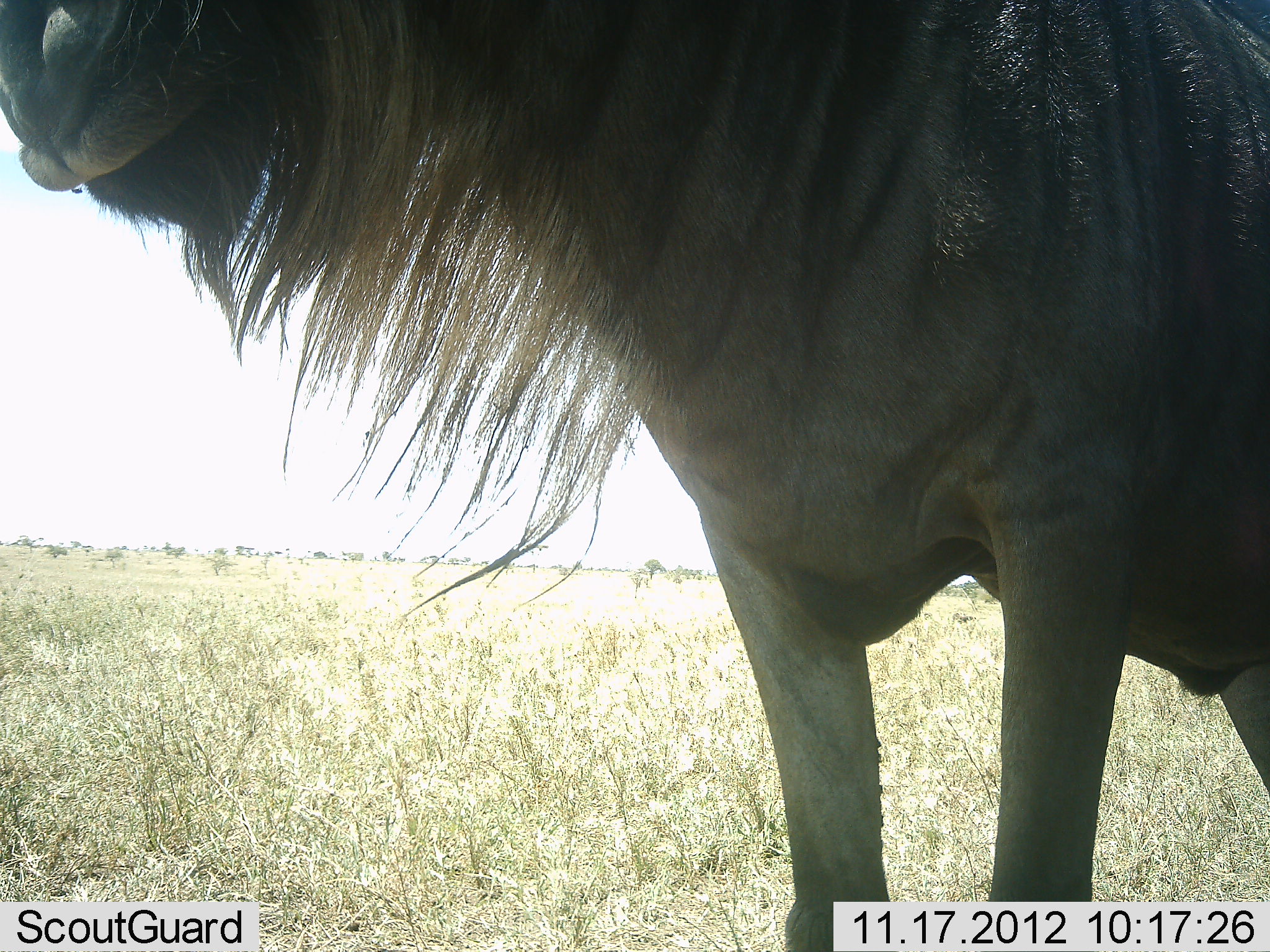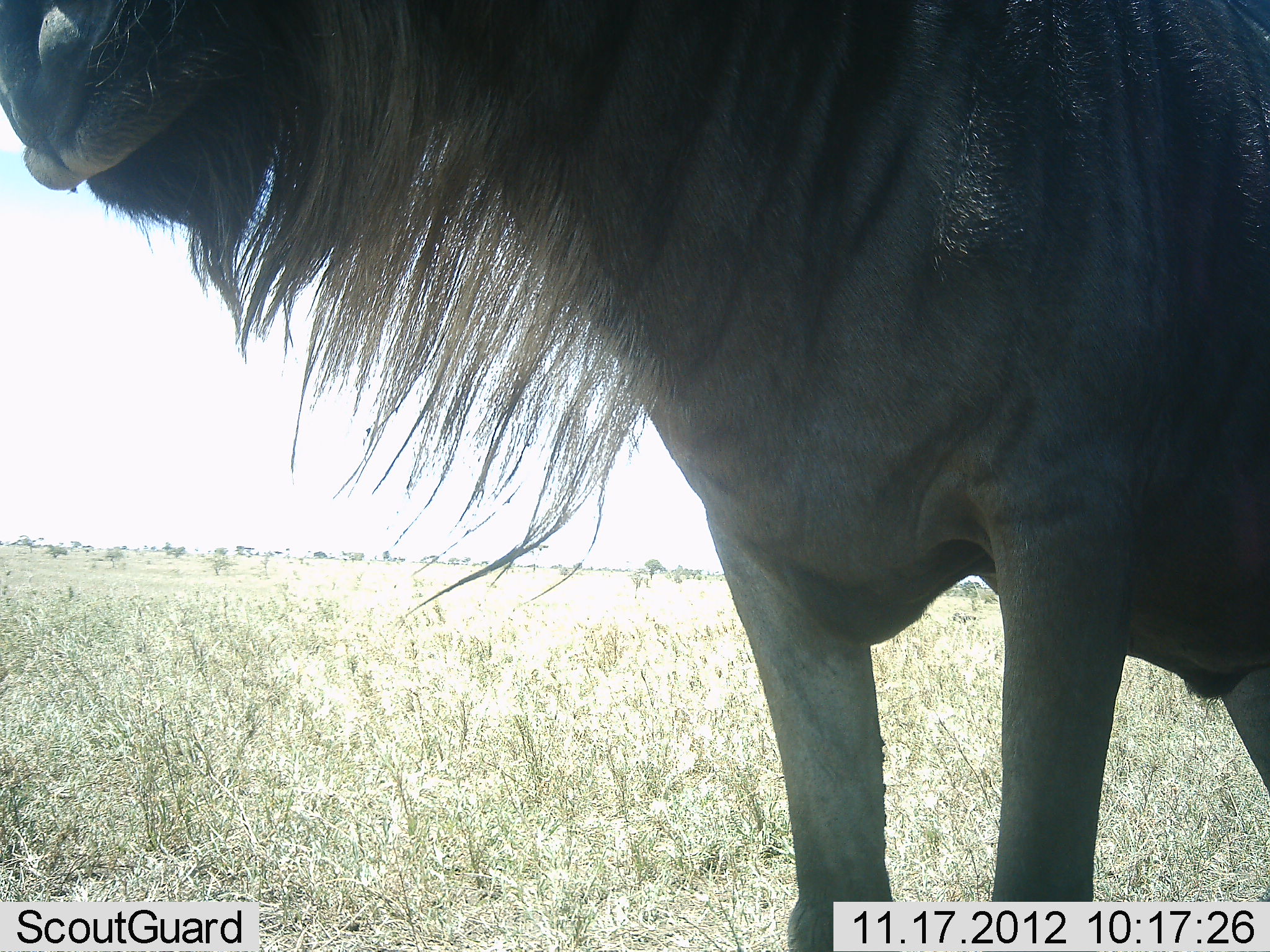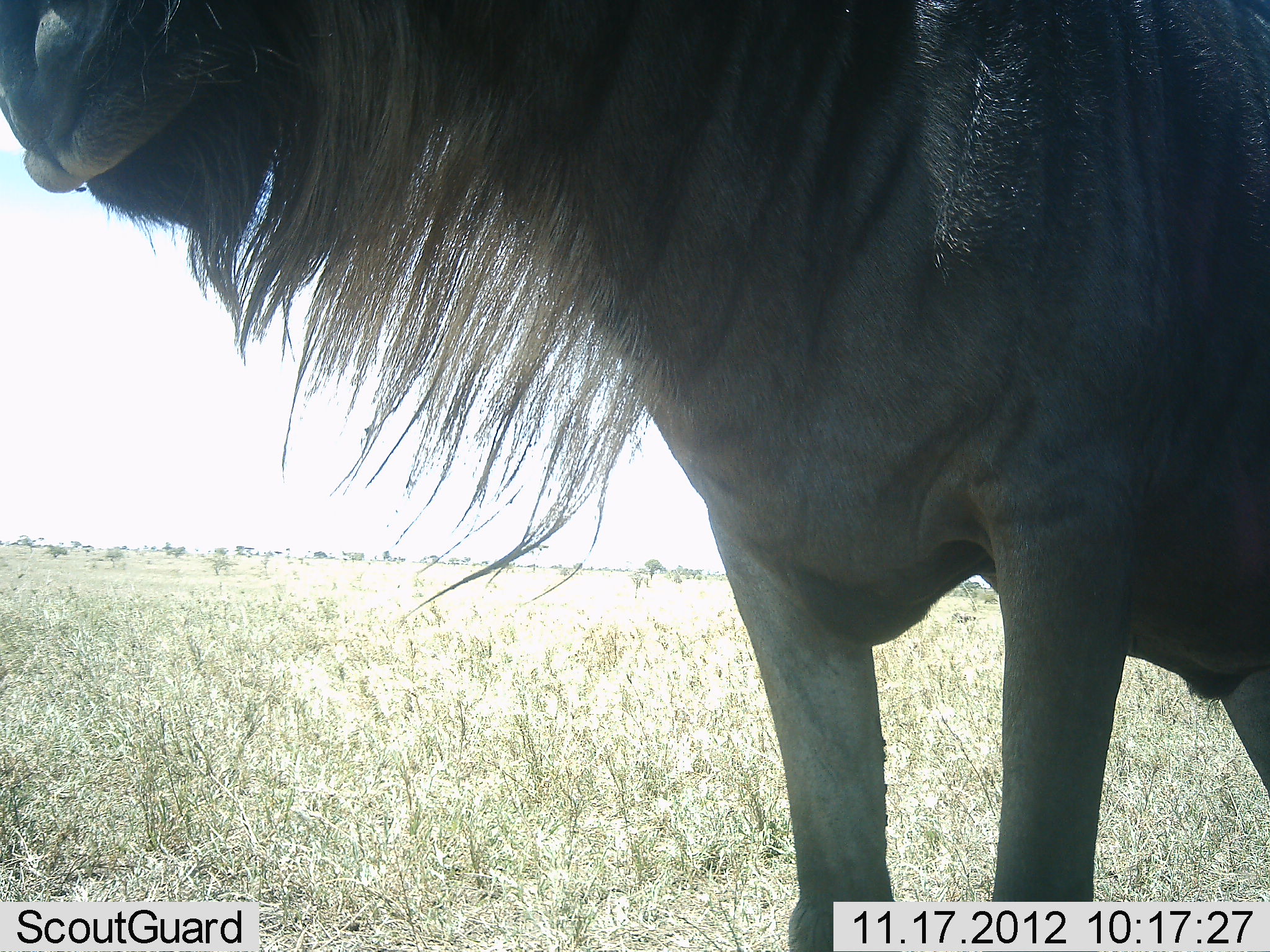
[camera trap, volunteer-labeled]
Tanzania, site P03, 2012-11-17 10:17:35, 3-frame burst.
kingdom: Animalia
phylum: Chordata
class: Mammalia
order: Artiodactyla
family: Bovidae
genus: Connochaetes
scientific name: Connochaetes taurinus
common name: blue wildebeest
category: wildebeest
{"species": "wildebeest (blue wildebeest) (Connochaetes taurinus)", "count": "1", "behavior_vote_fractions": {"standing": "90%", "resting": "0%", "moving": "10%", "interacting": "0%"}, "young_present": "0%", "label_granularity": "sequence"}